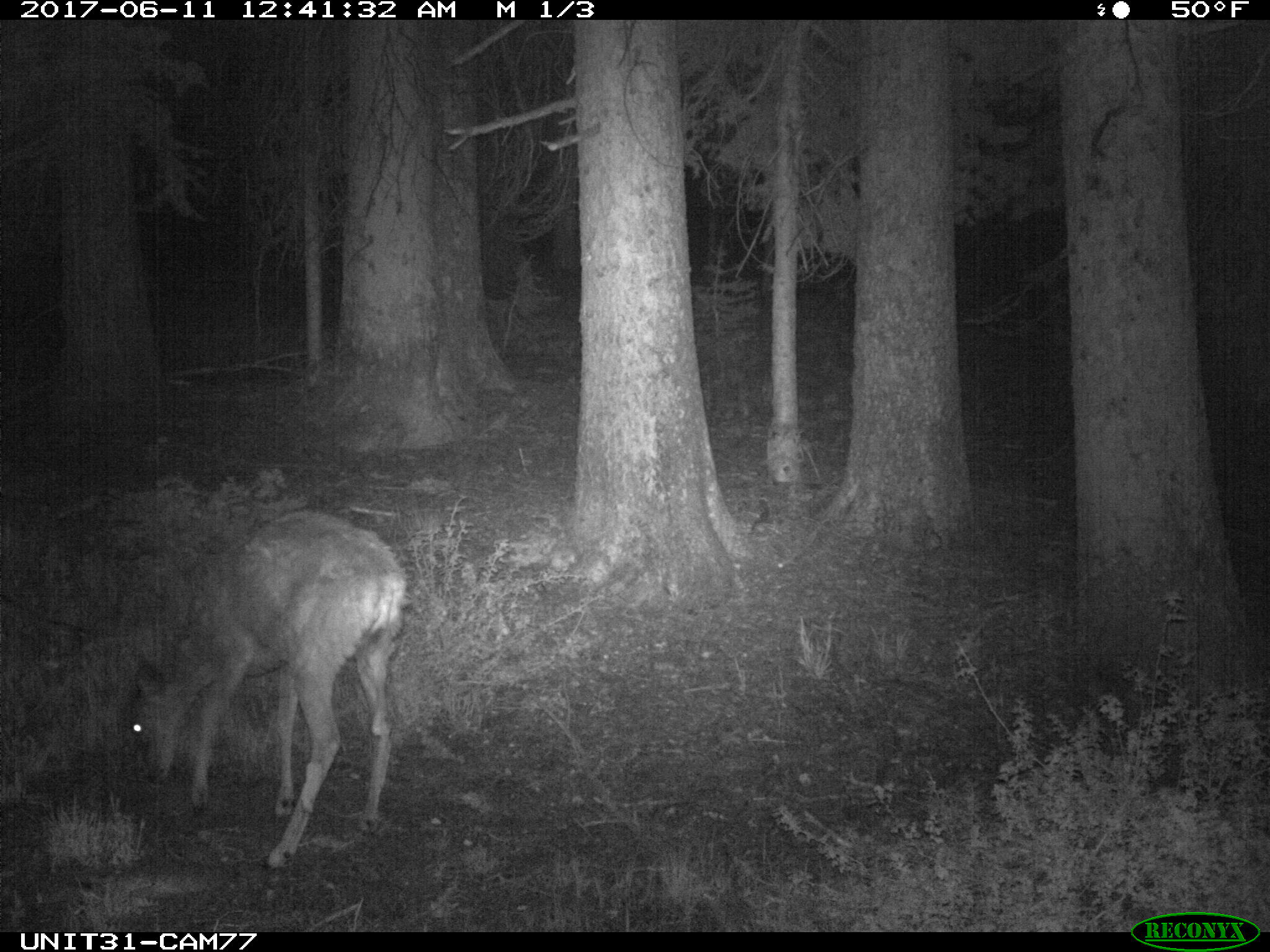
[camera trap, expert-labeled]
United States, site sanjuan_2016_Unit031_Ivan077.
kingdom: Animalia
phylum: Chordata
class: Mammalia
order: Artiodactyla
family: Cervidae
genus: Odocoileus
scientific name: Odocoileus hemionus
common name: mule deer